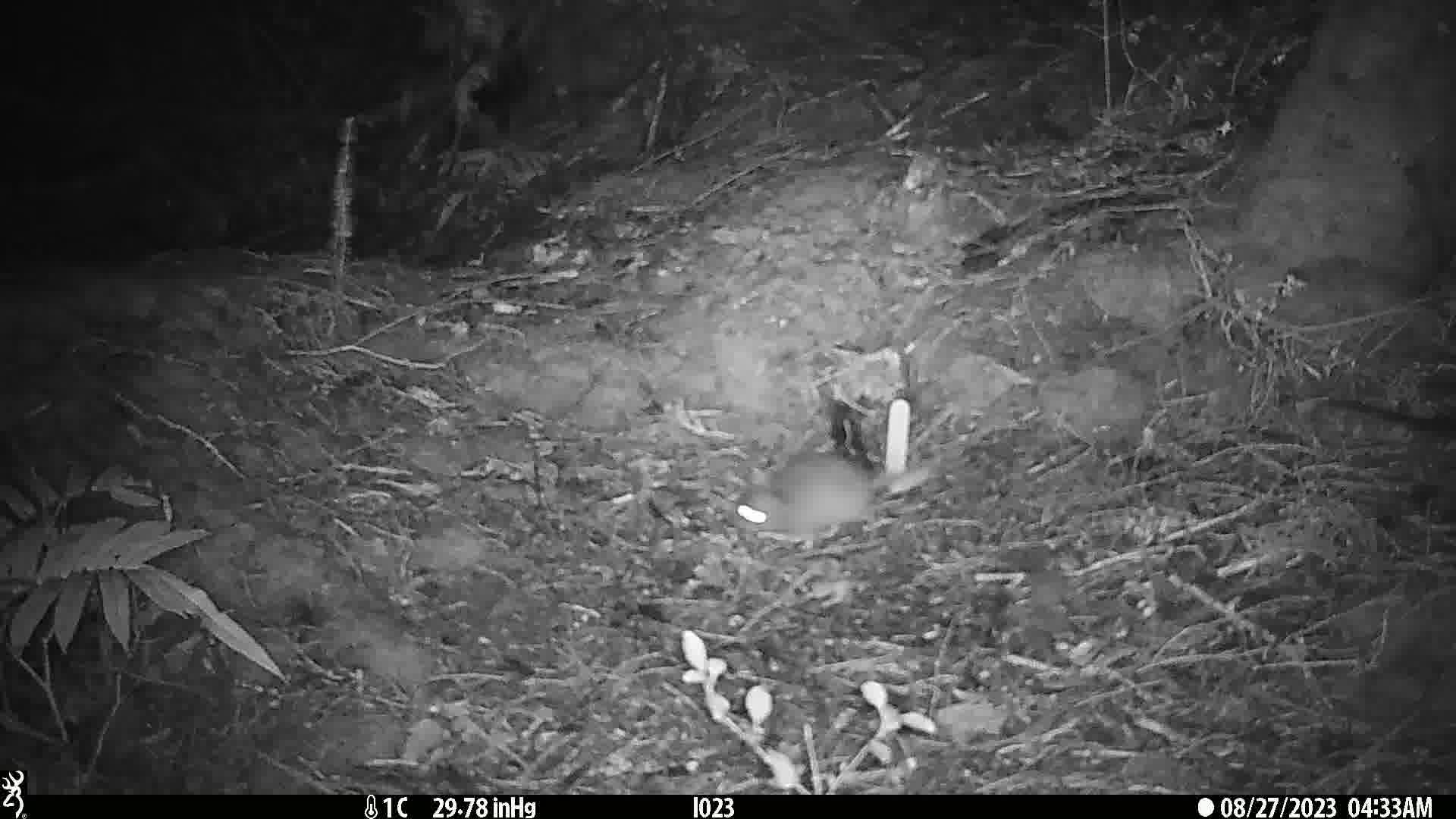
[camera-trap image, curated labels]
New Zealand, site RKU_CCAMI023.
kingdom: Animalia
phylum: Chordata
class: Mammalia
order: Rodentia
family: Muridae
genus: Rattus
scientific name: Rattus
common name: rat